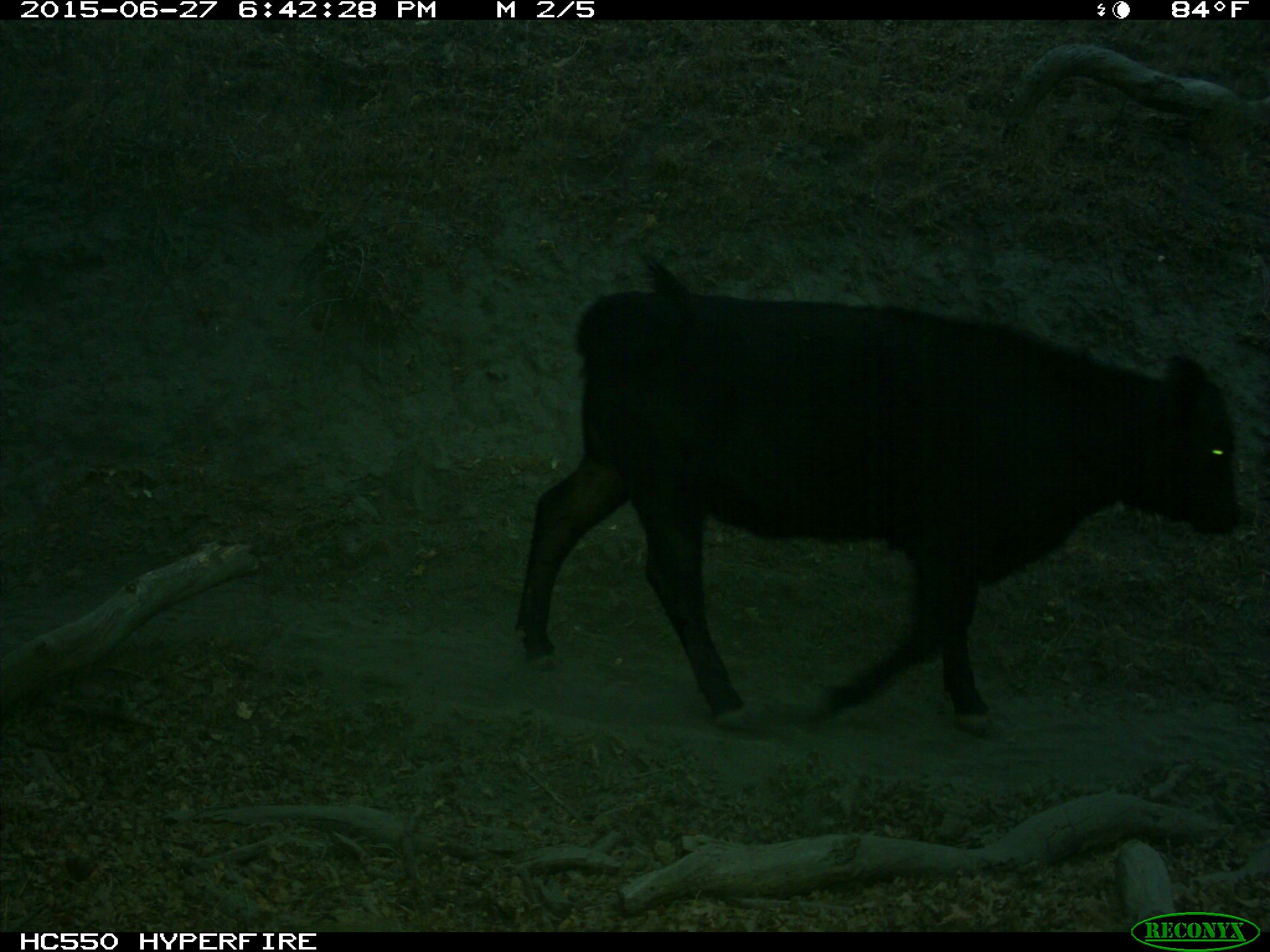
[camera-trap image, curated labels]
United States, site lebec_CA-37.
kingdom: Animalia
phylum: Chordata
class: Mammalia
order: Artiodactyla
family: Bovidae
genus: Bos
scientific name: Bos taurus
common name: domestic cow